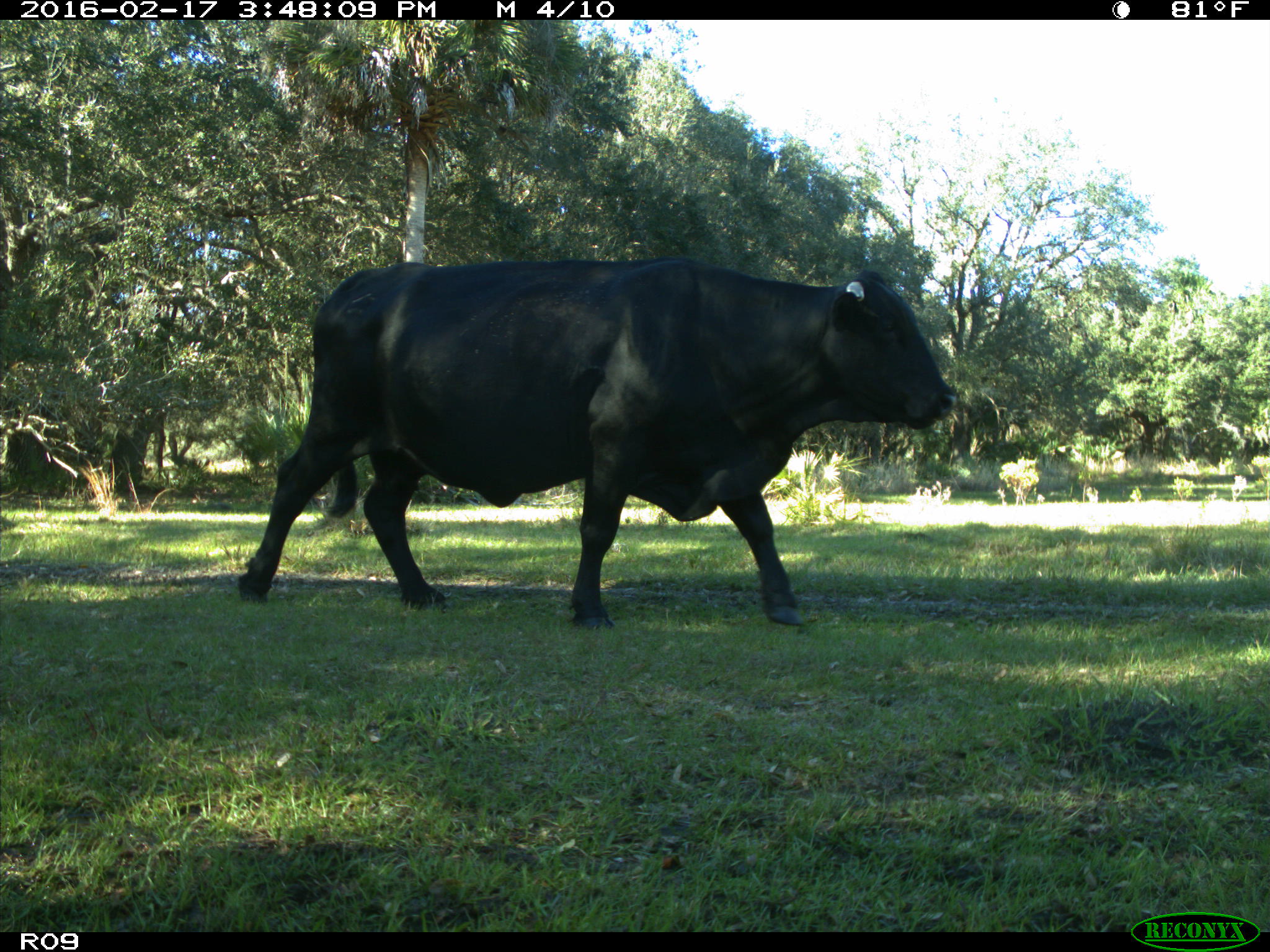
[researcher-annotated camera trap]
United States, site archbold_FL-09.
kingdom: Animalia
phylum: Chordata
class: Mammalia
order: Artiodactyla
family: Bovidae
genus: Bos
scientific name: Bos taurus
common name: domestic cow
Bos taurus (domestic cow).